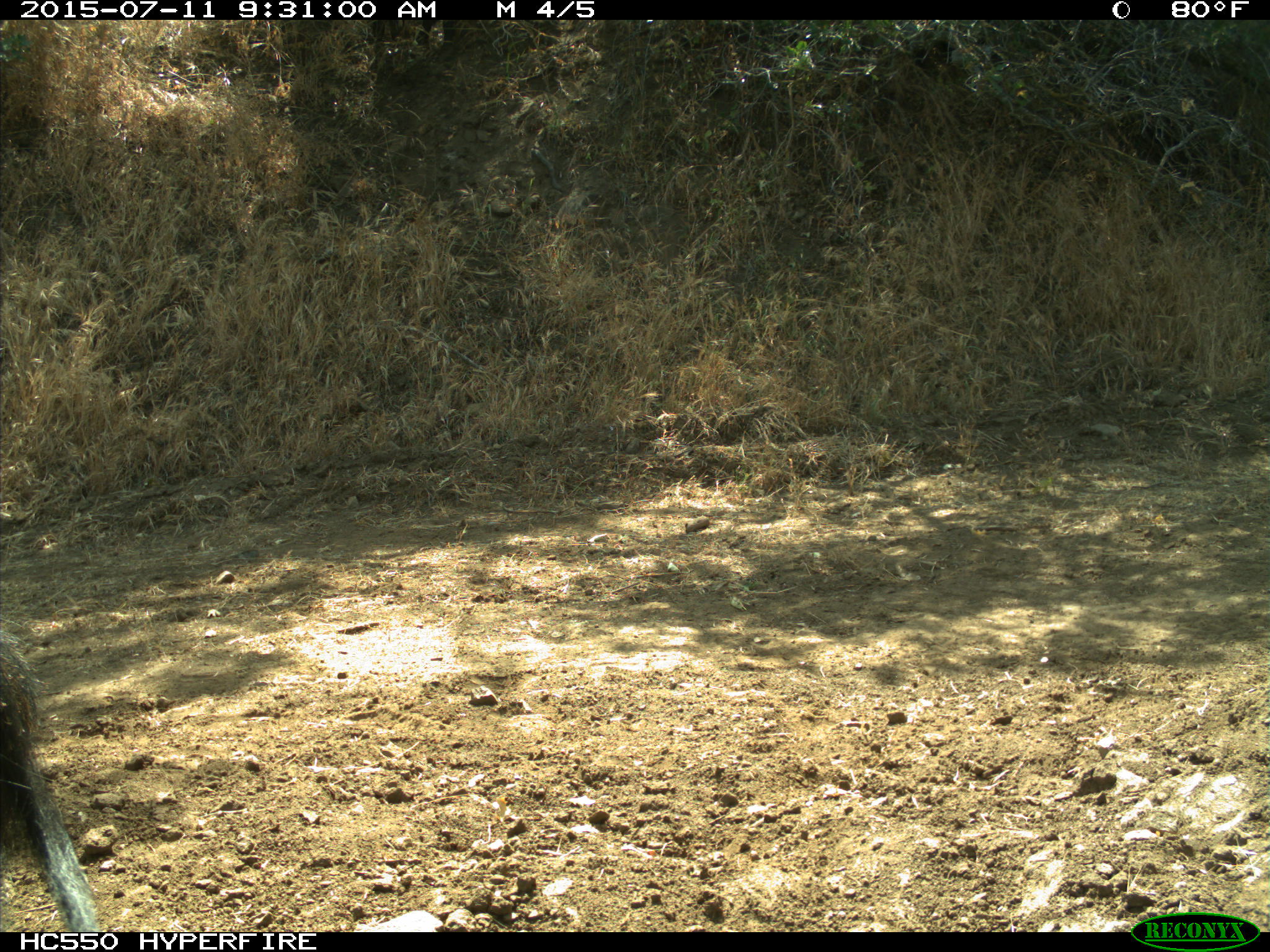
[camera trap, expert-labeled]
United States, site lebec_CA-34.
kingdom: Animalia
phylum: Chordata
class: Mammalia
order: Artiodactyla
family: Suidae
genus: Sus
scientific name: Sus scrofa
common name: wild boar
Sus scrofa (wild boar).